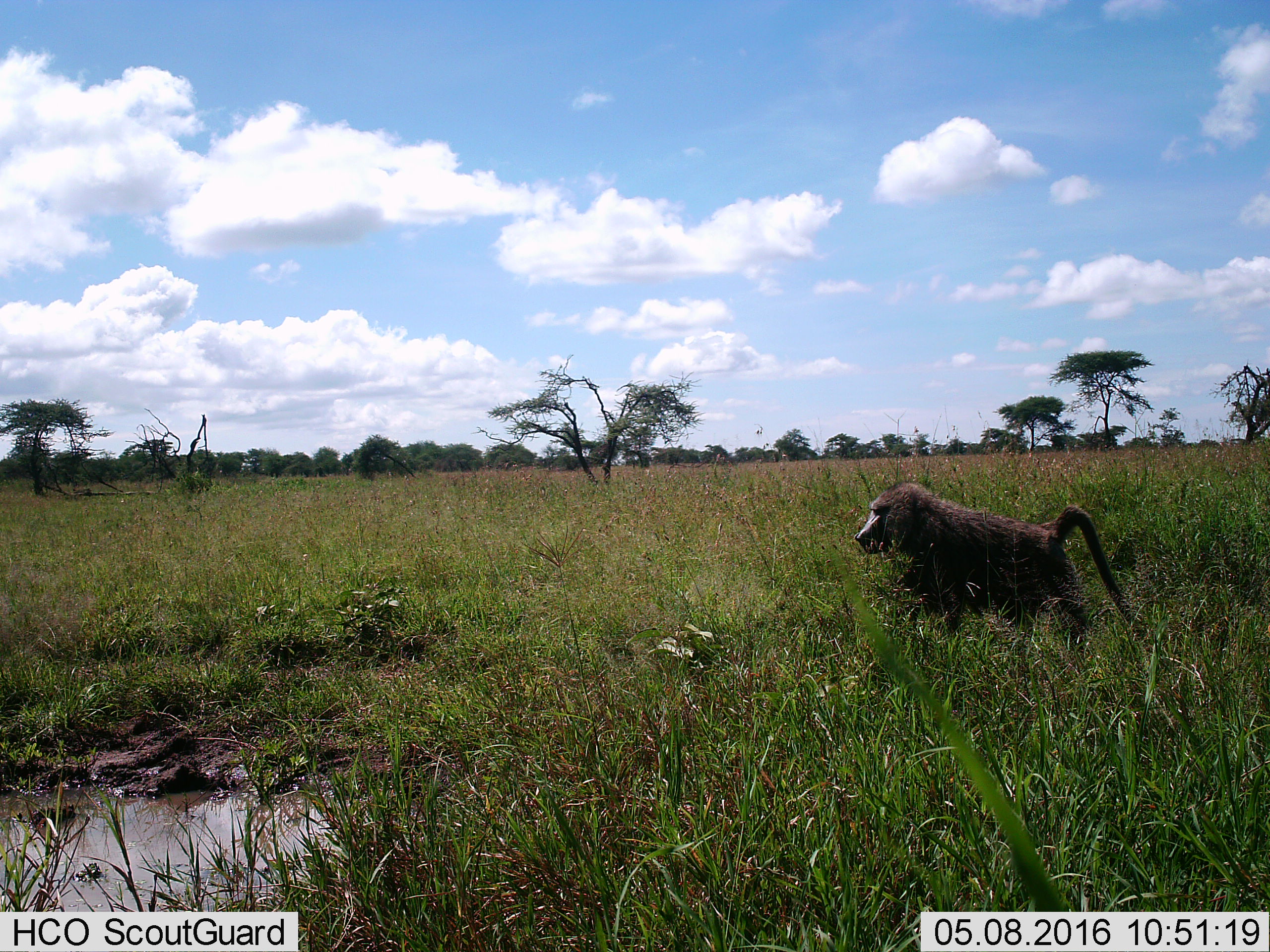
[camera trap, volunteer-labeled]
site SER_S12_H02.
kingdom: Animalia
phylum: Chordata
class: Mammalia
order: Primates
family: Cercopithecidae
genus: Papio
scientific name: Papio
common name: baboon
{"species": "baboon (Papio)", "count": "1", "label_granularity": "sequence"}